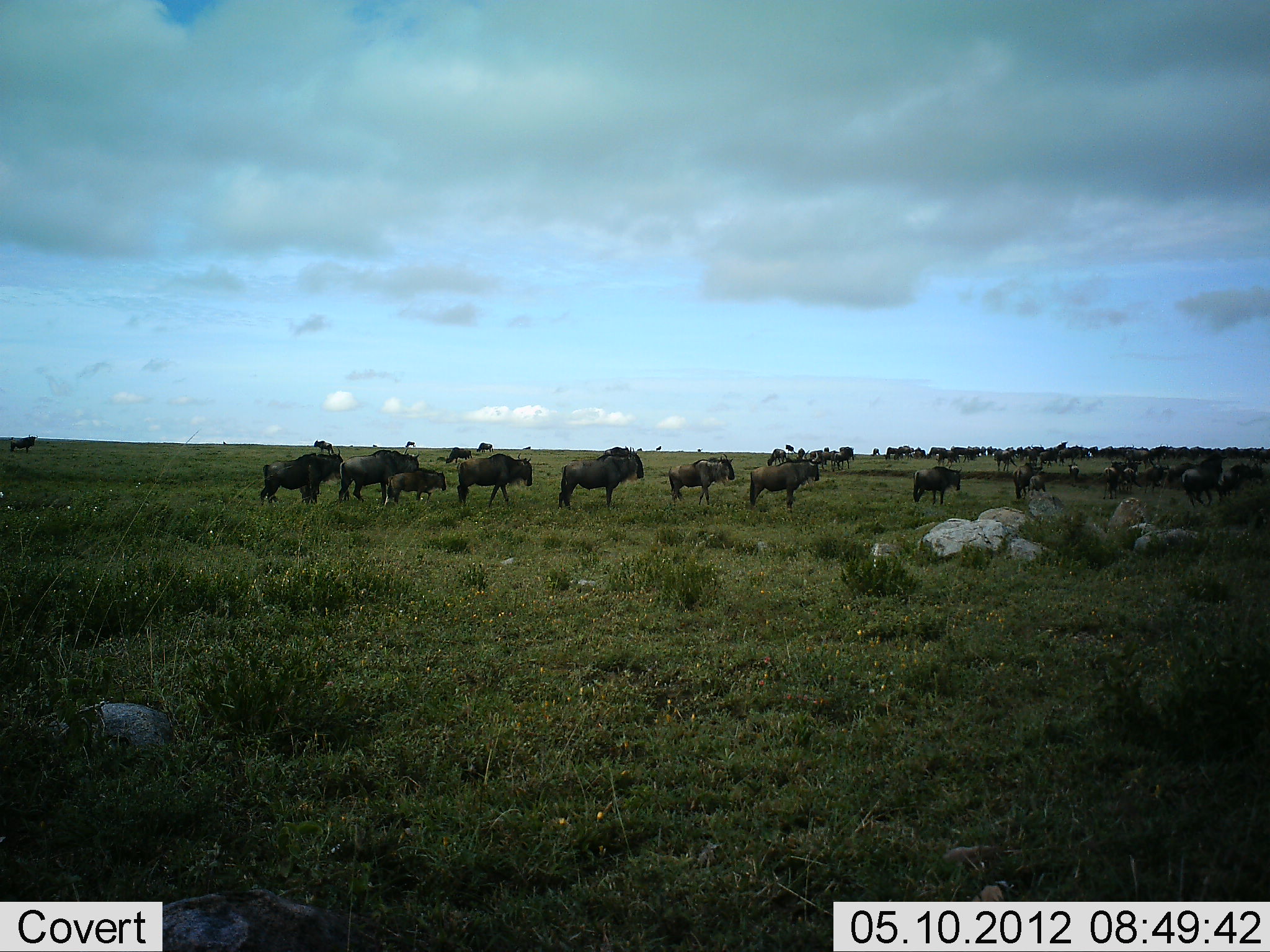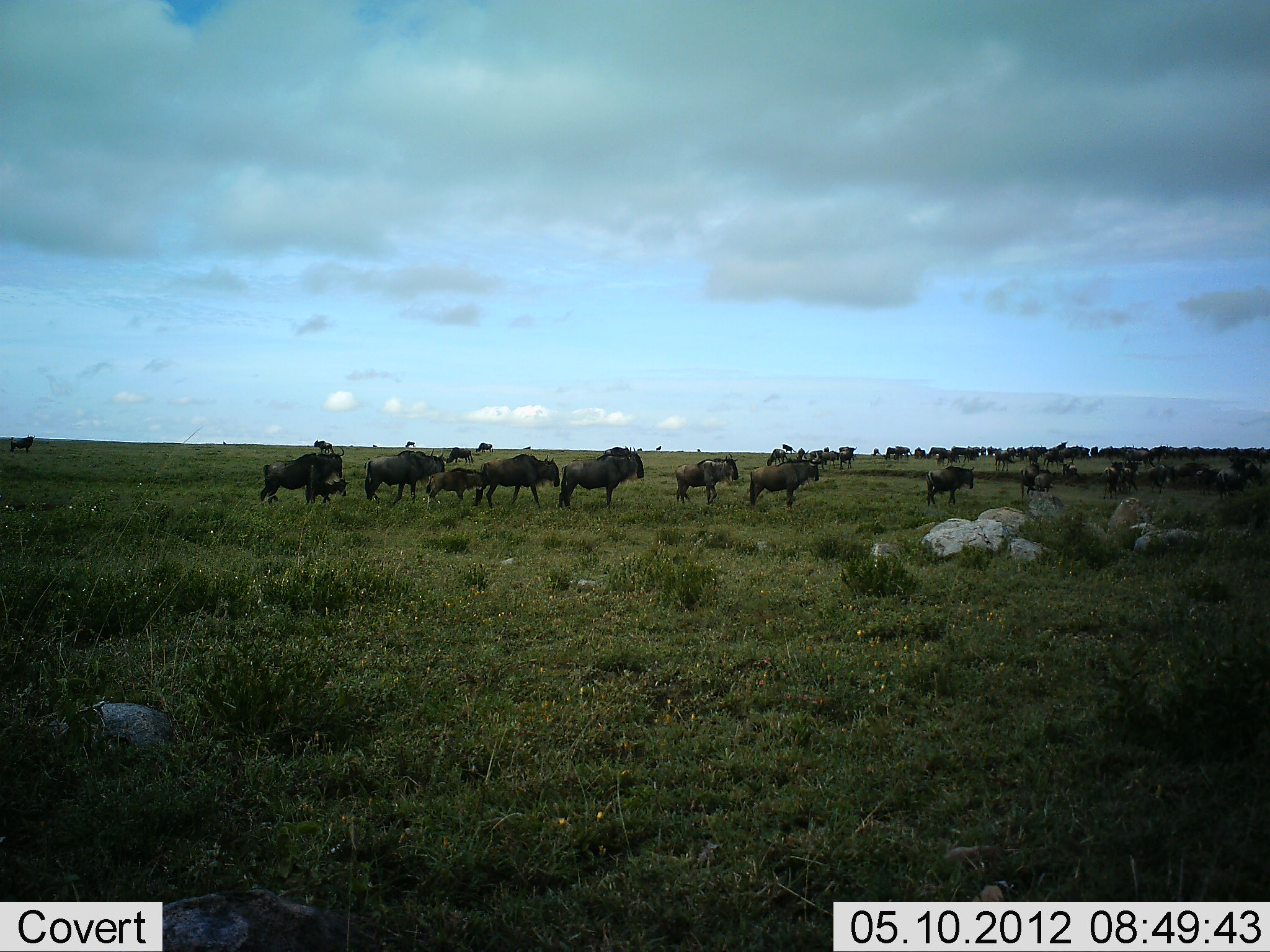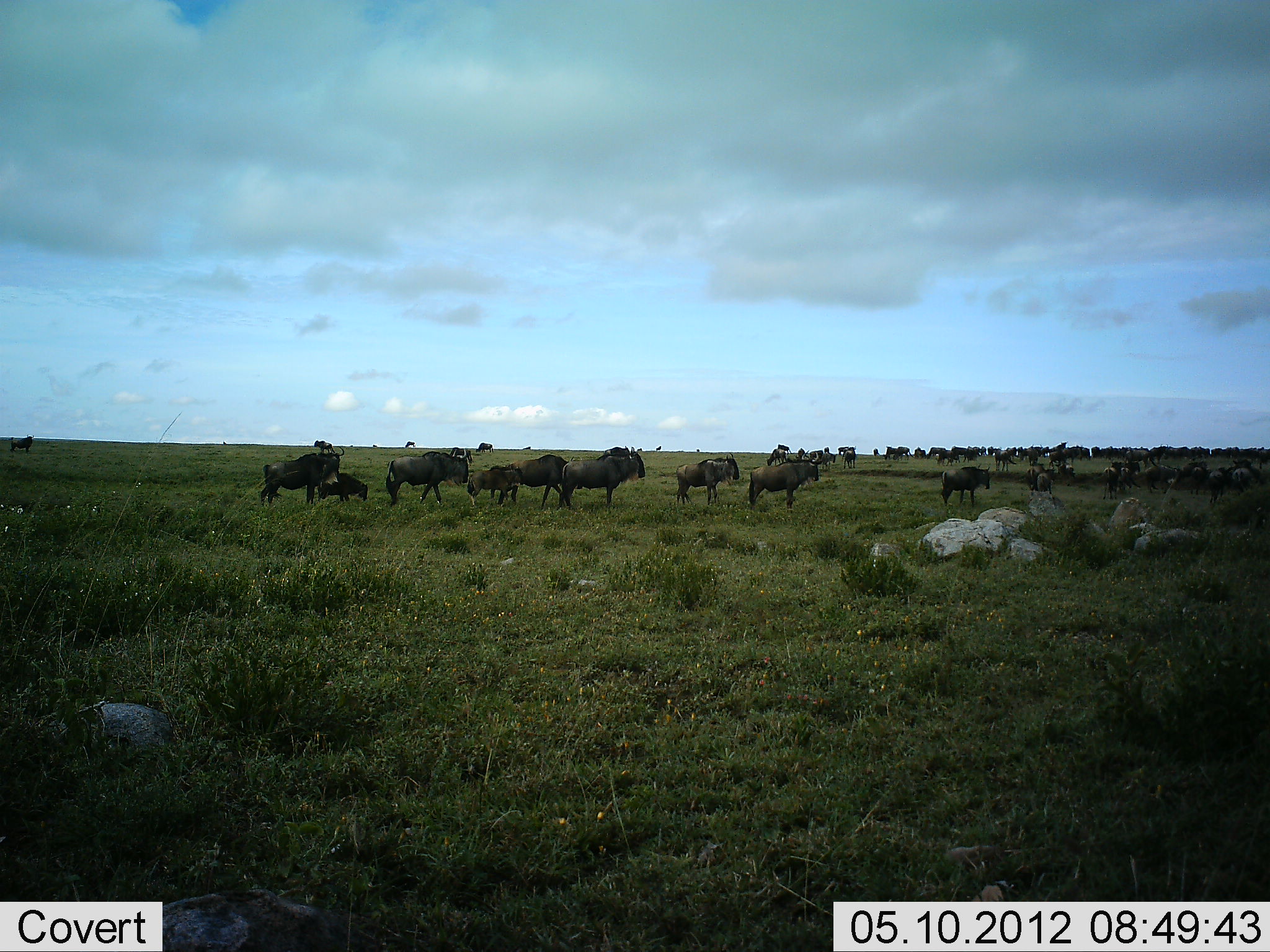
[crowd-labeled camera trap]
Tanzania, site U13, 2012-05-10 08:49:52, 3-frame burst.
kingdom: Animalia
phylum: Chordata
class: Mammalia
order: Artiodactyla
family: Bovidae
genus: Connochaetes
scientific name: Connochaetes taurinus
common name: blue wildebeest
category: wildebeest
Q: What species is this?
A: Wildebeest (blue wildebeest) (Connochaetes taurinus).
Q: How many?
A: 11-50.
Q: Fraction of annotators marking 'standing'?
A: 80%.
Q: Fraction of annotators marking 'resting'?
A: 0%.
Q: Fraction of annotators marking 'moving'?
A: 80%.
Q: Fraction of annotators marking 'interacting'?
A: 10%.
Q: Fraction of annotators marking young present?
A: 60%.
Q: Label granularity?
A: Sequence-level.